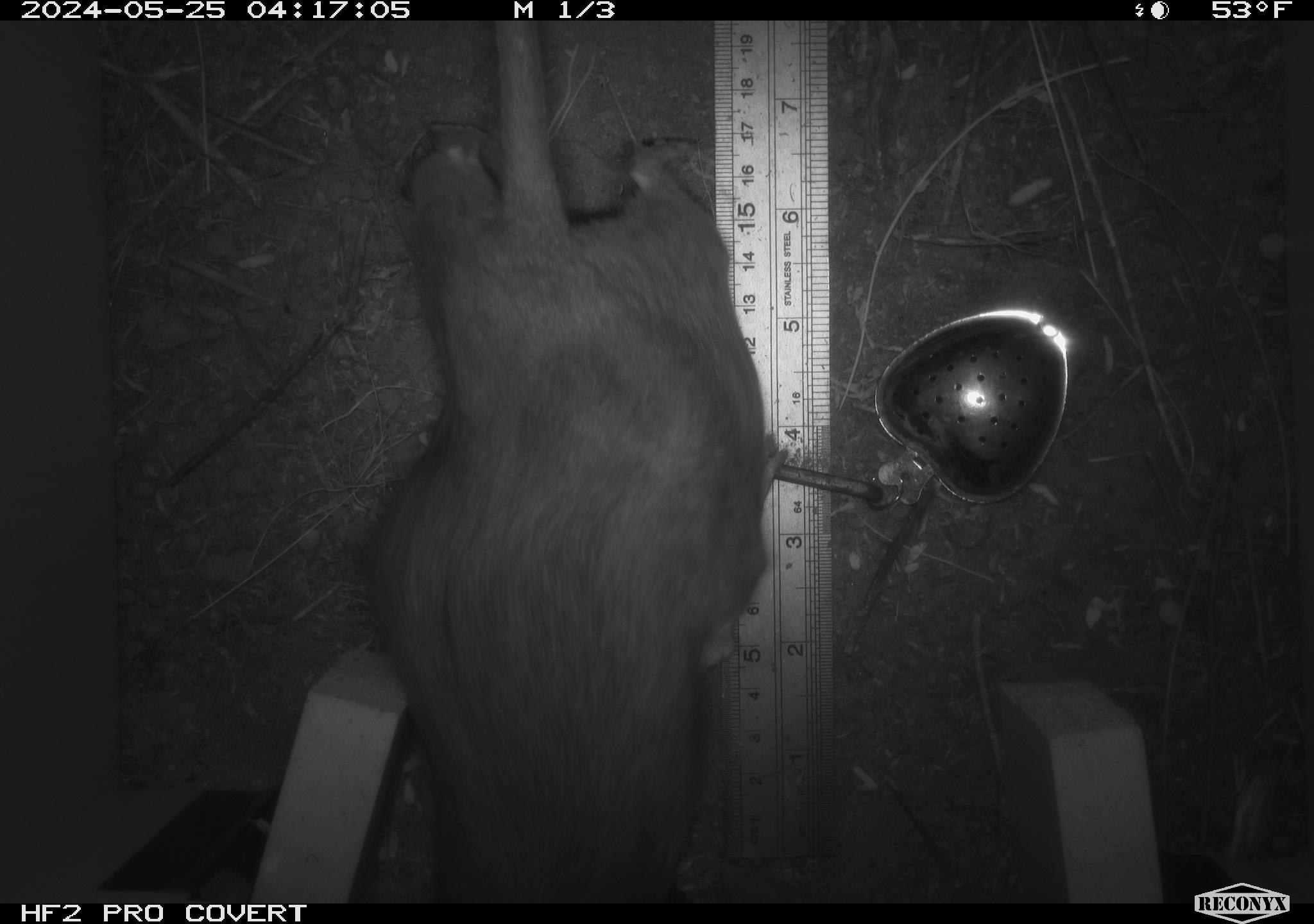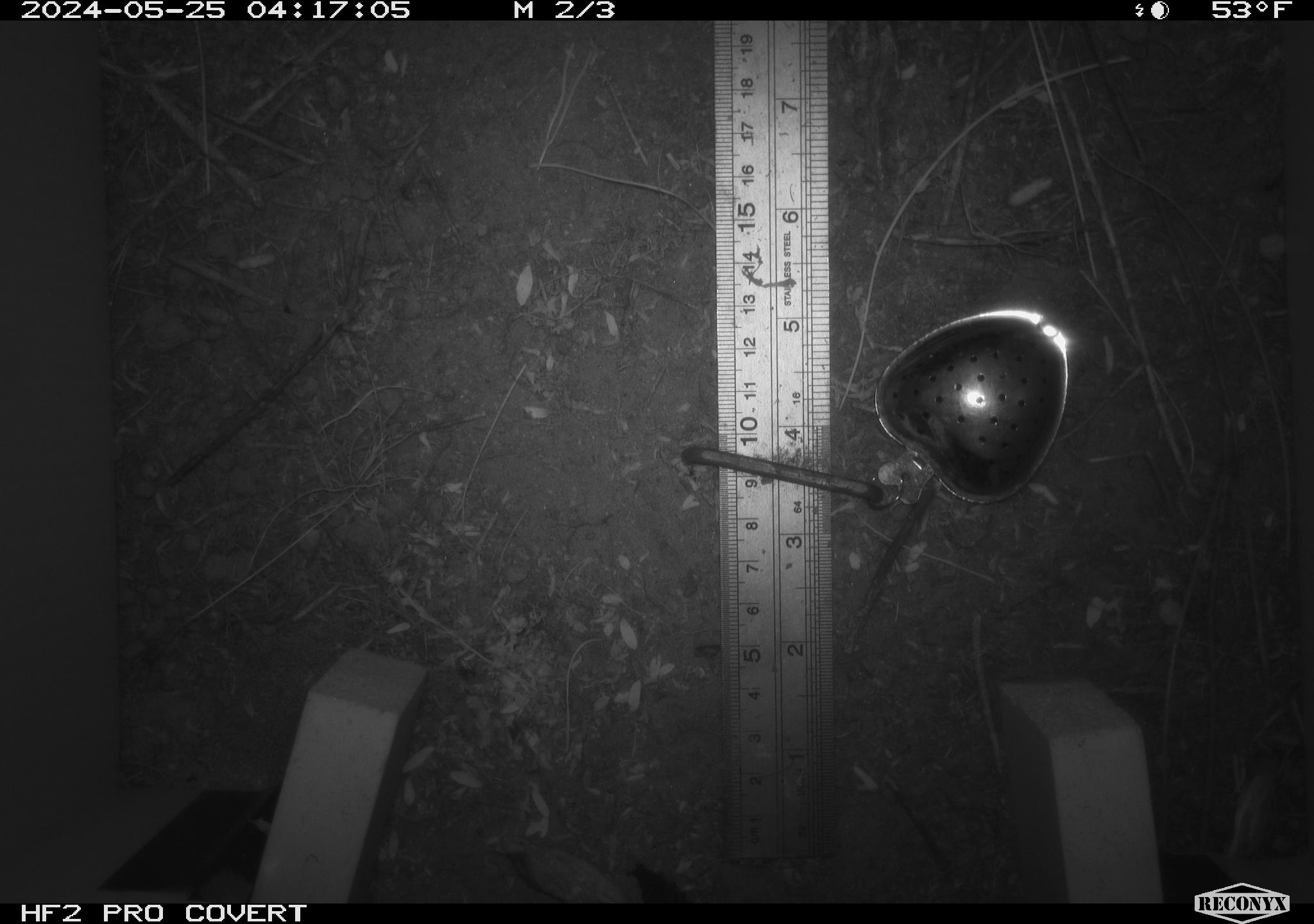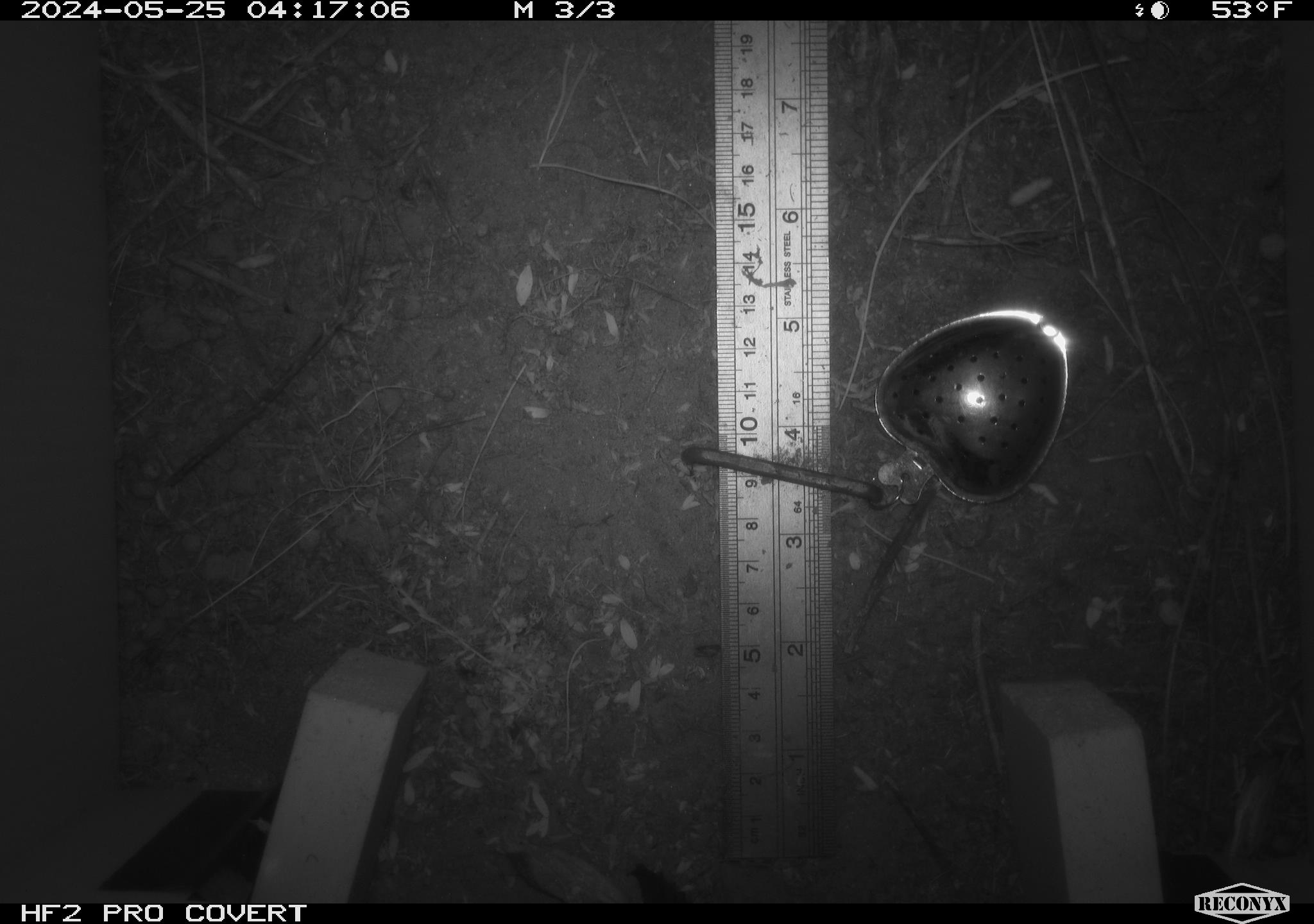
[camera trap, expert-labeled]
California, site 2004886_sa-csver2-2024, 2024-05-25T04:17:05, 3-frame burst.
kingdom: Animalia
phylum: Chordata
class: Mammalia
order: Rodentia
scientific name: Rodentia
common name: rodent